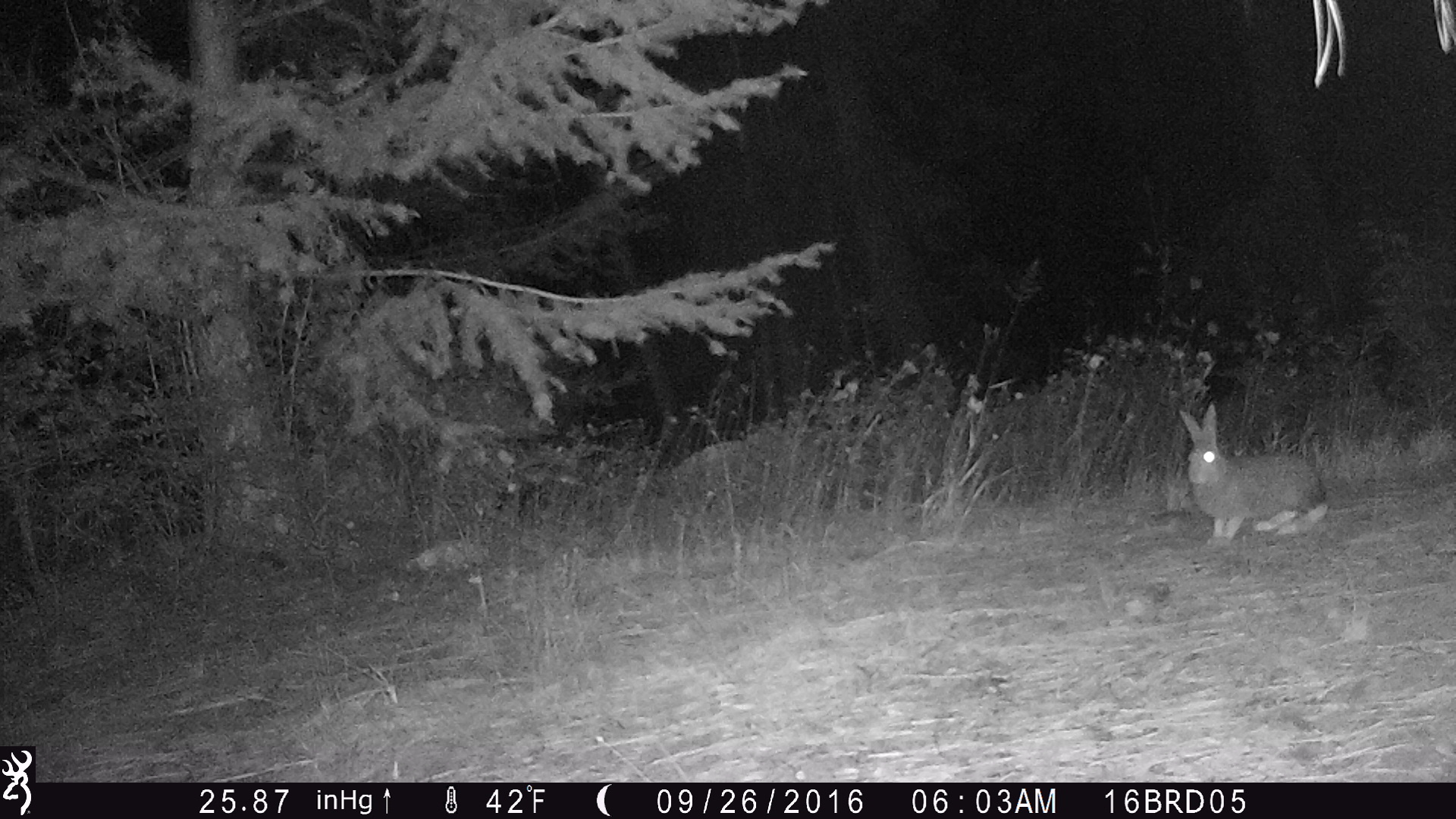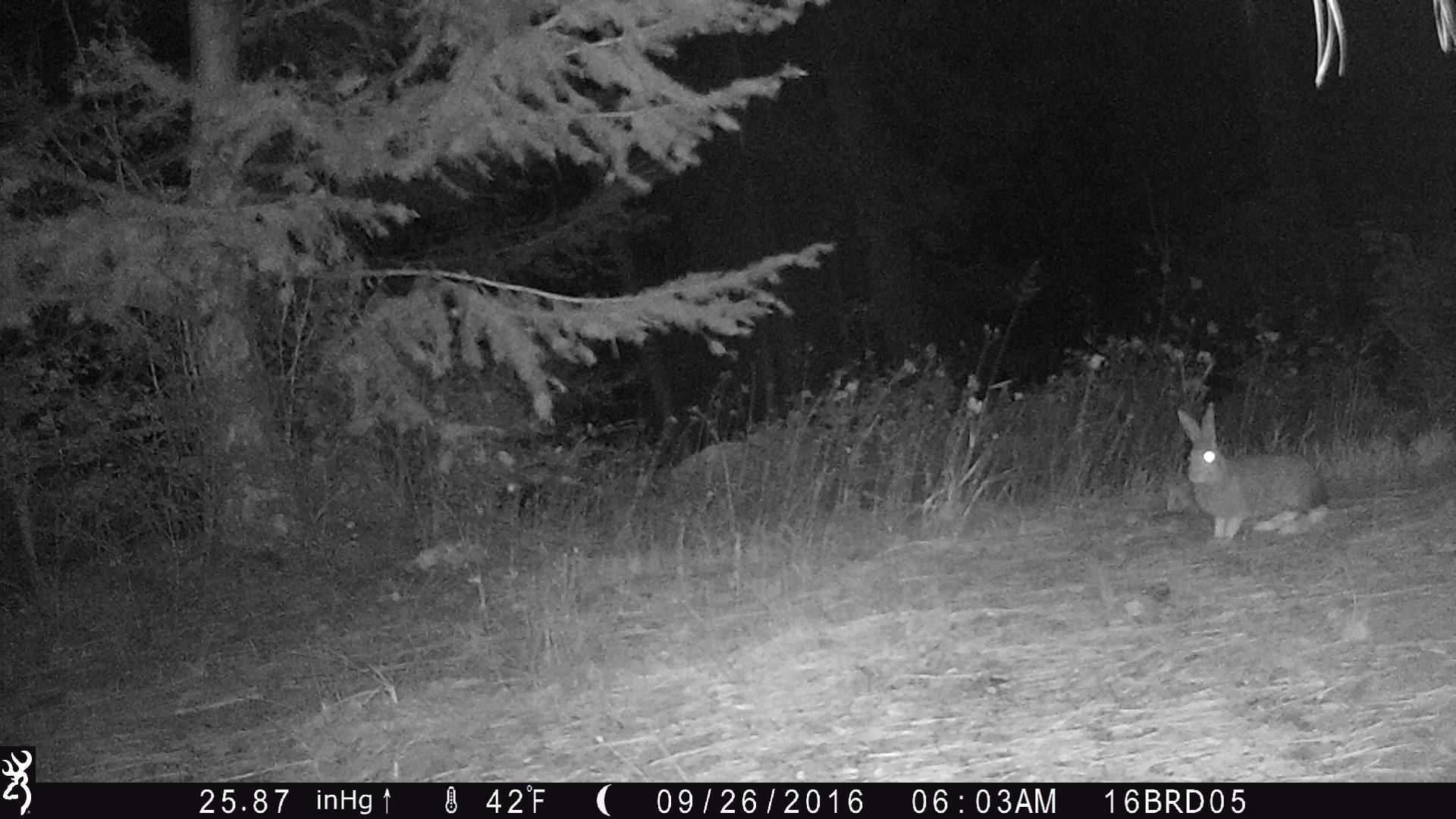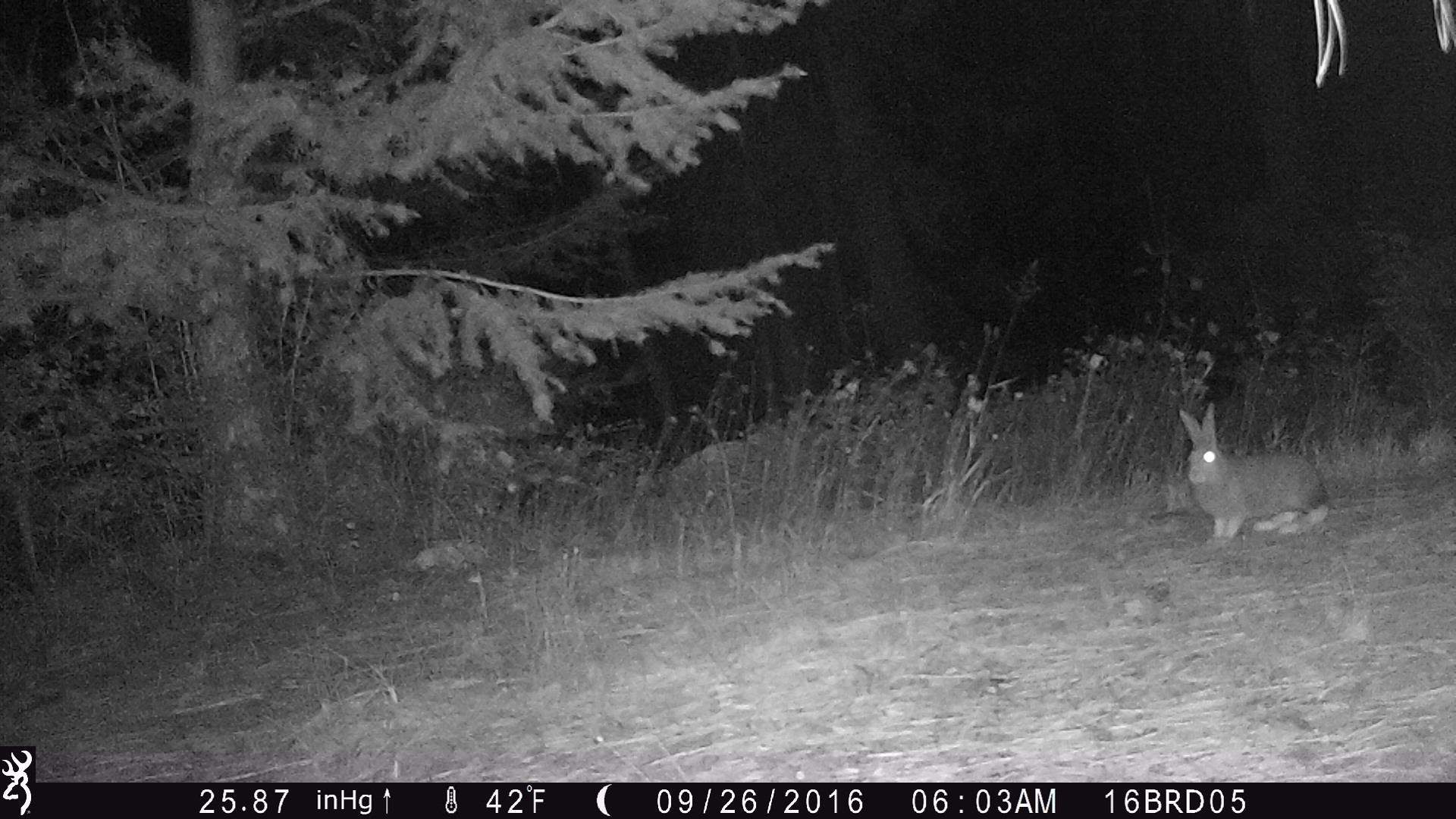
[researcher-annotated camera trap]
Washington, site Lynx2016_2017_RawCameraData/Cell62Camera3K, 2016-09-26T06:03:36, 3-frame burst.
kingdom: Animalia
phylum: Chordata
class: Mammalia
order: Lagomorpha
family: Leporidae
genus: Lepus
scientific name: Lepus americanus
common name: snowshoe hare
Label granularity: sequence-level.